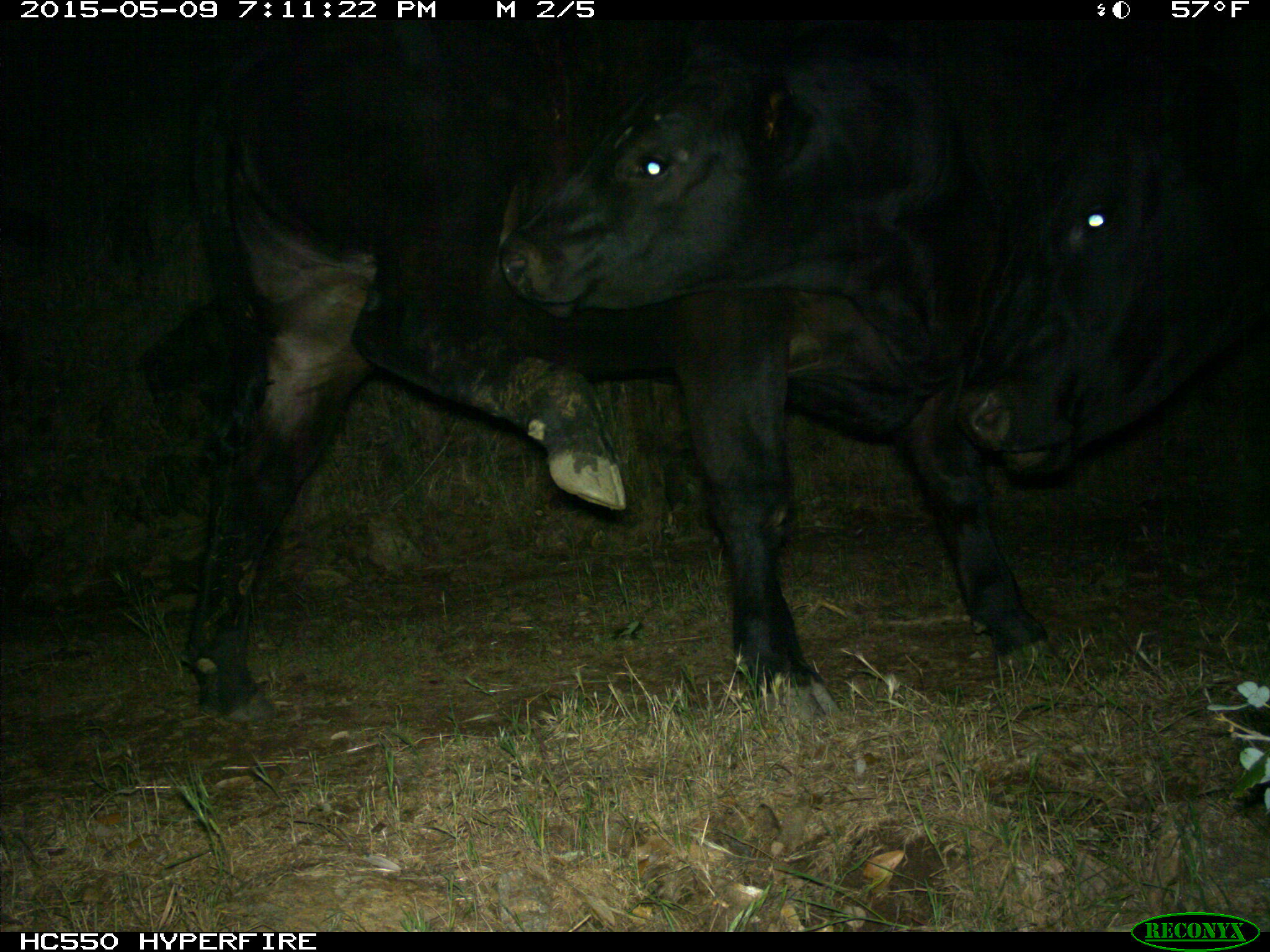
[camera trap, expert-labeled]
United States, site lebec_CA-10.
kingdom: Animalia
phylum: Chordata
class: Mammalia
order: Artiodactyla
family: Bovidae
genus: Bos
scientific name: Bos taurus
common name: domestic cow